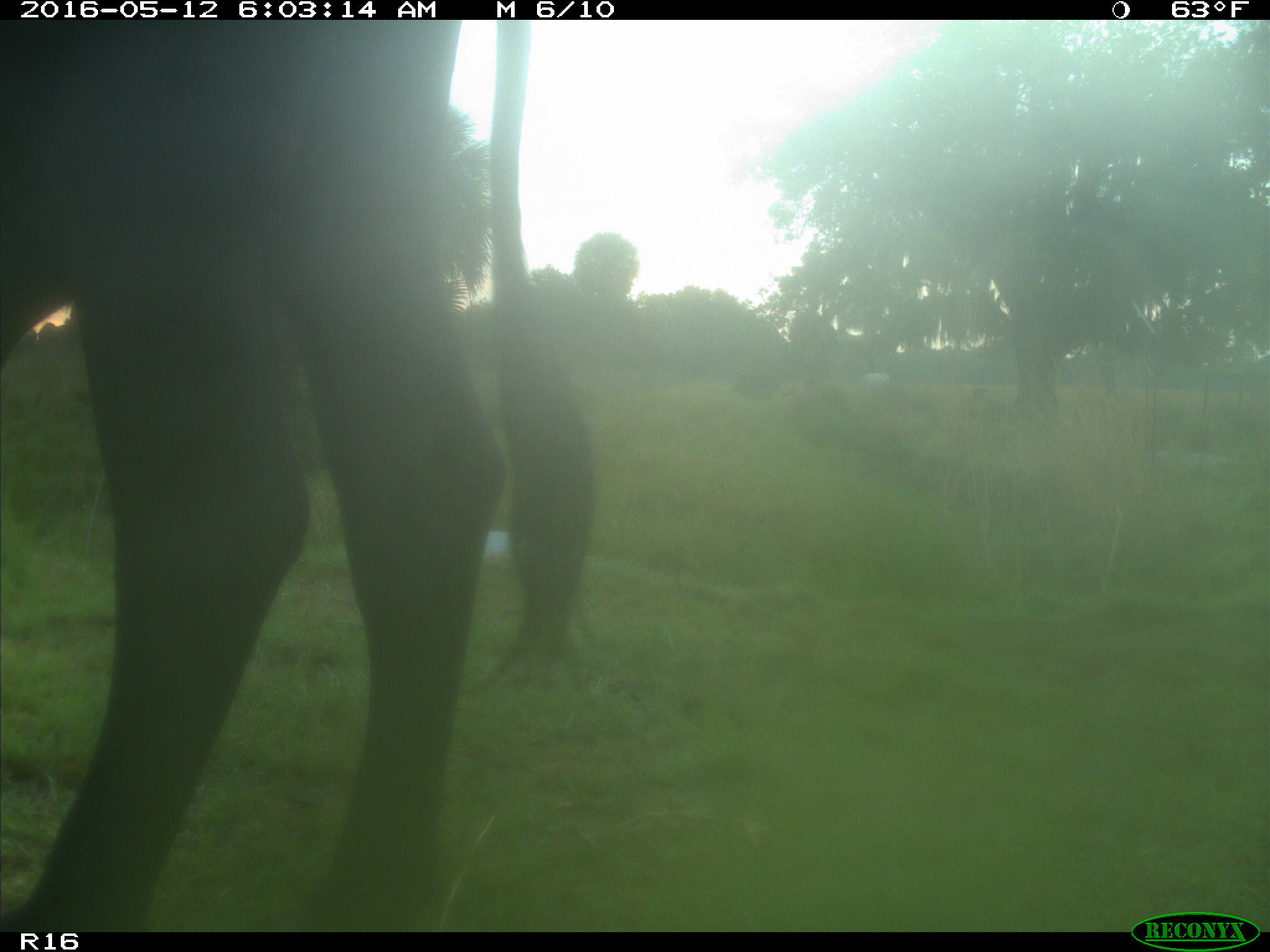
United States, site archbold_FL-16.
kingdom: Animalia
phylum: Chordata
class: Mammalia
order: Artiodactyla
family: Bovidae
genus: Bos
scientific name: Bos taurus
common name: domestic cow